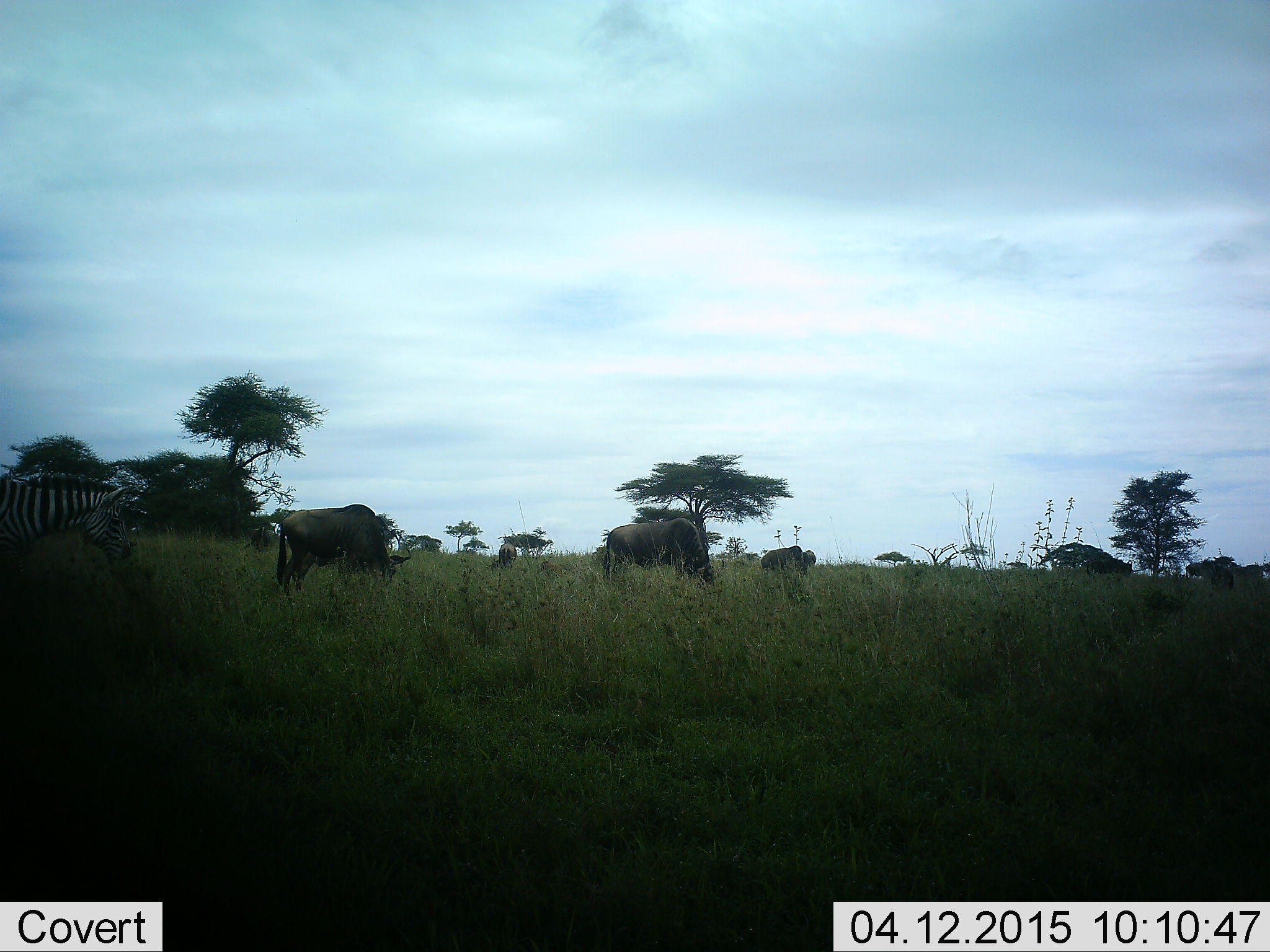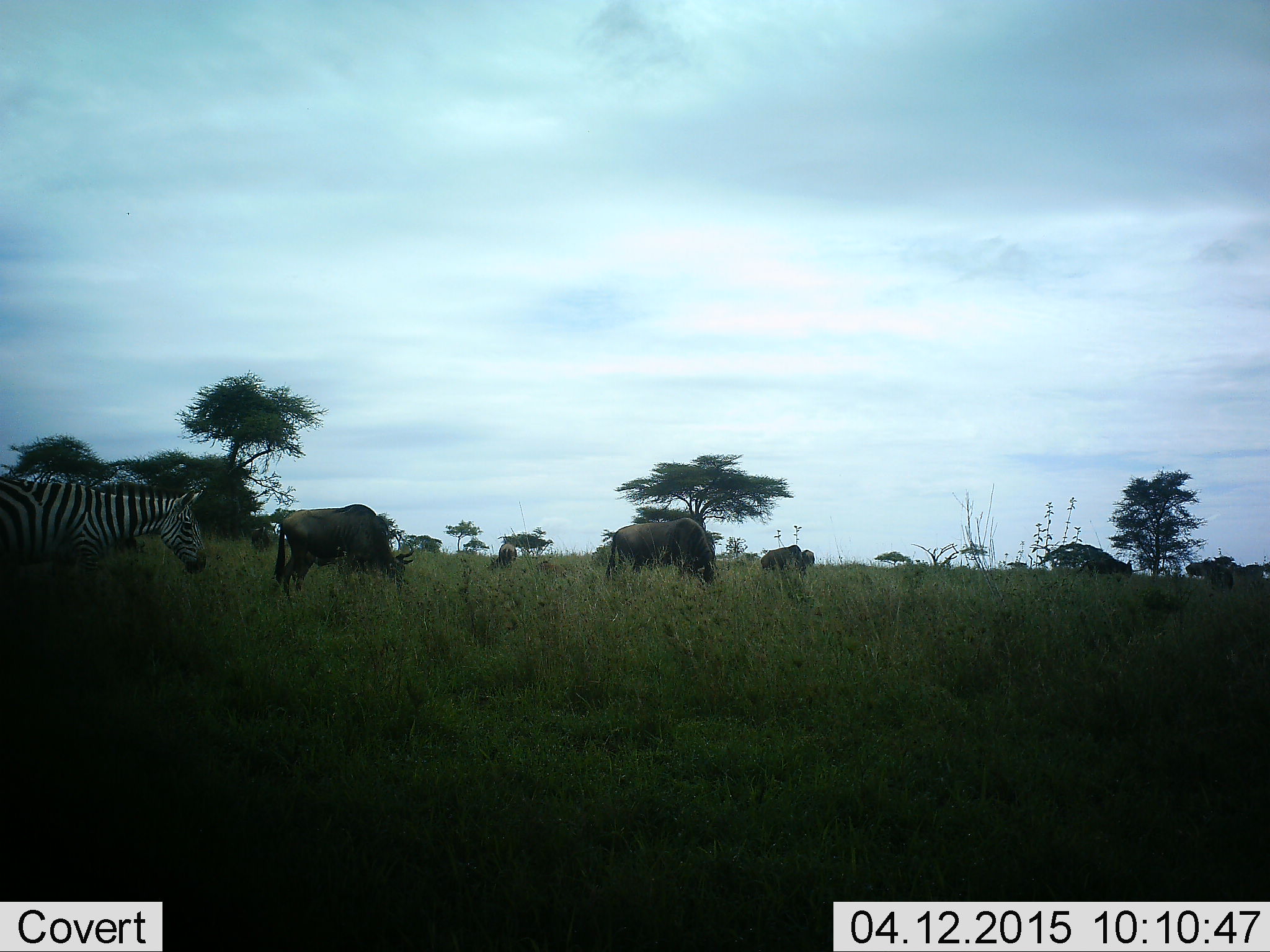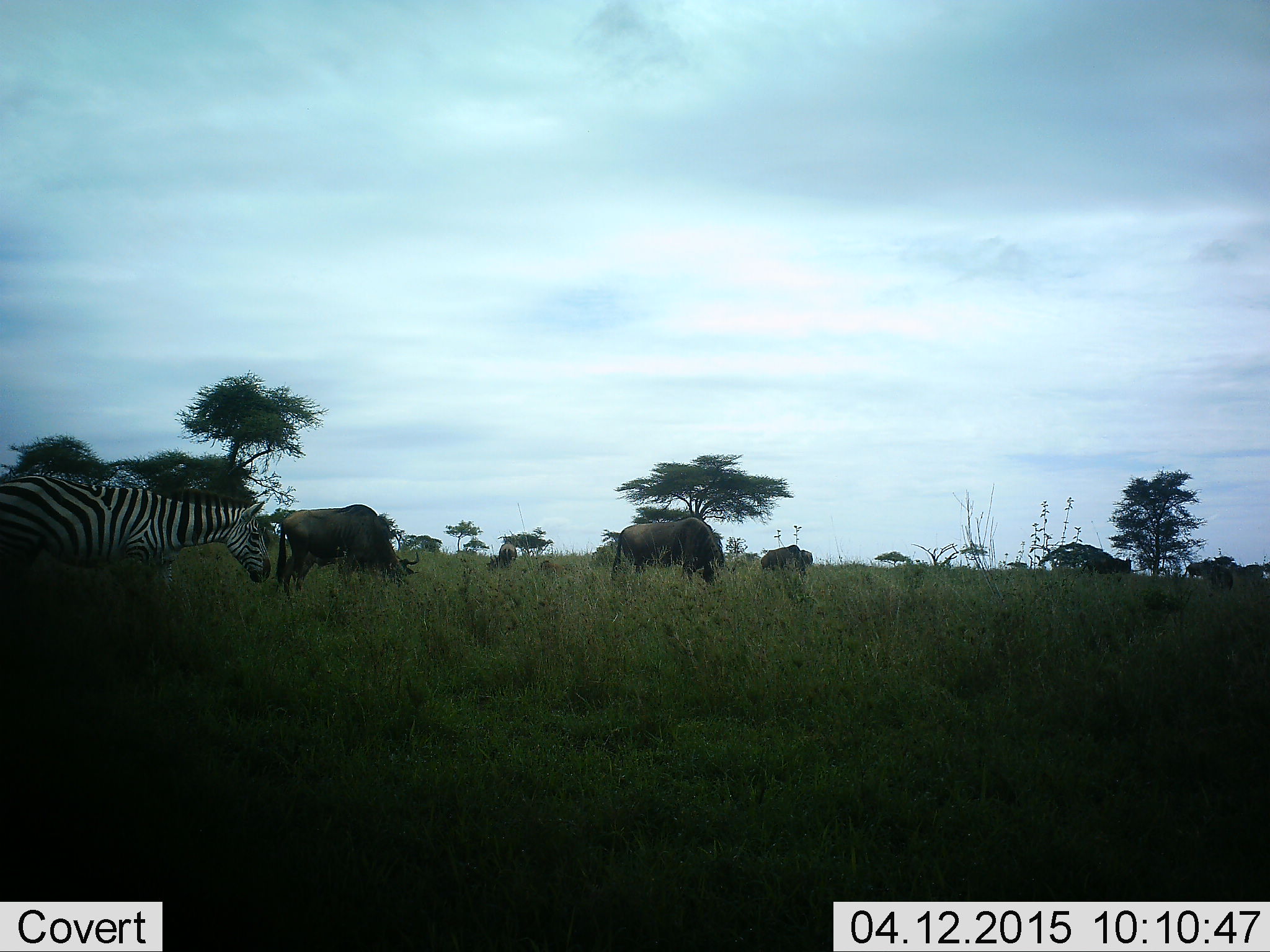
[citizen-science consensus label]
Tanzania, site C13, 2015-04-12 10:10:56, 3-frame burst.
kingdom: Animalia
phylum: Chordata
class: Mammalia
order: Artiodactyla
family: Bovidae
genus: Connochaetes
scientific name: Connochaetes taurinus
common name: blue wildebeest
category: wildebeest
Wildebeest (blue wildebeest) (Connochaetes taurinus), count 5. Behavior (volunteer vote fractions): standing 18%, resting 0%, moving 9%, interacting 0%. Young present (vote fraction): 0%. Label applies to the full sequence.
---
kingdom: Animalia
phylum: Chordata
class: Mammalia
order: Perissodactyla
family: Equidae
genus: Equus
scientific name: Equus quagga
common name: plains zebra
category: zebra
Zebra (plains zebra) (Equus quagga), count 1. Behavior (volunteer vote fractions): standing 15%, resting 0%, moving 77%, interacting 0%. Young present (vote fraction): 0%. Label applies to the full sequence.